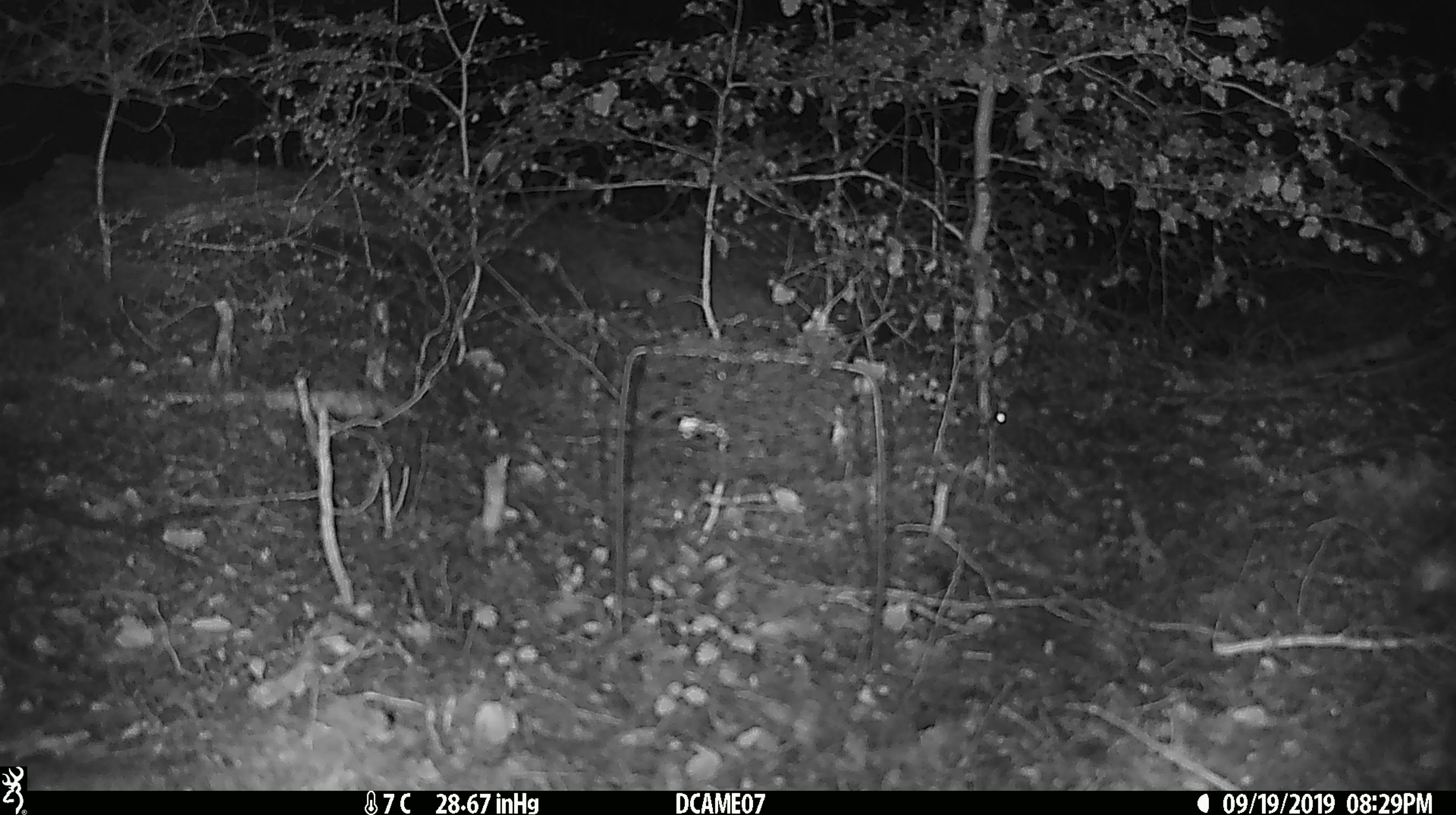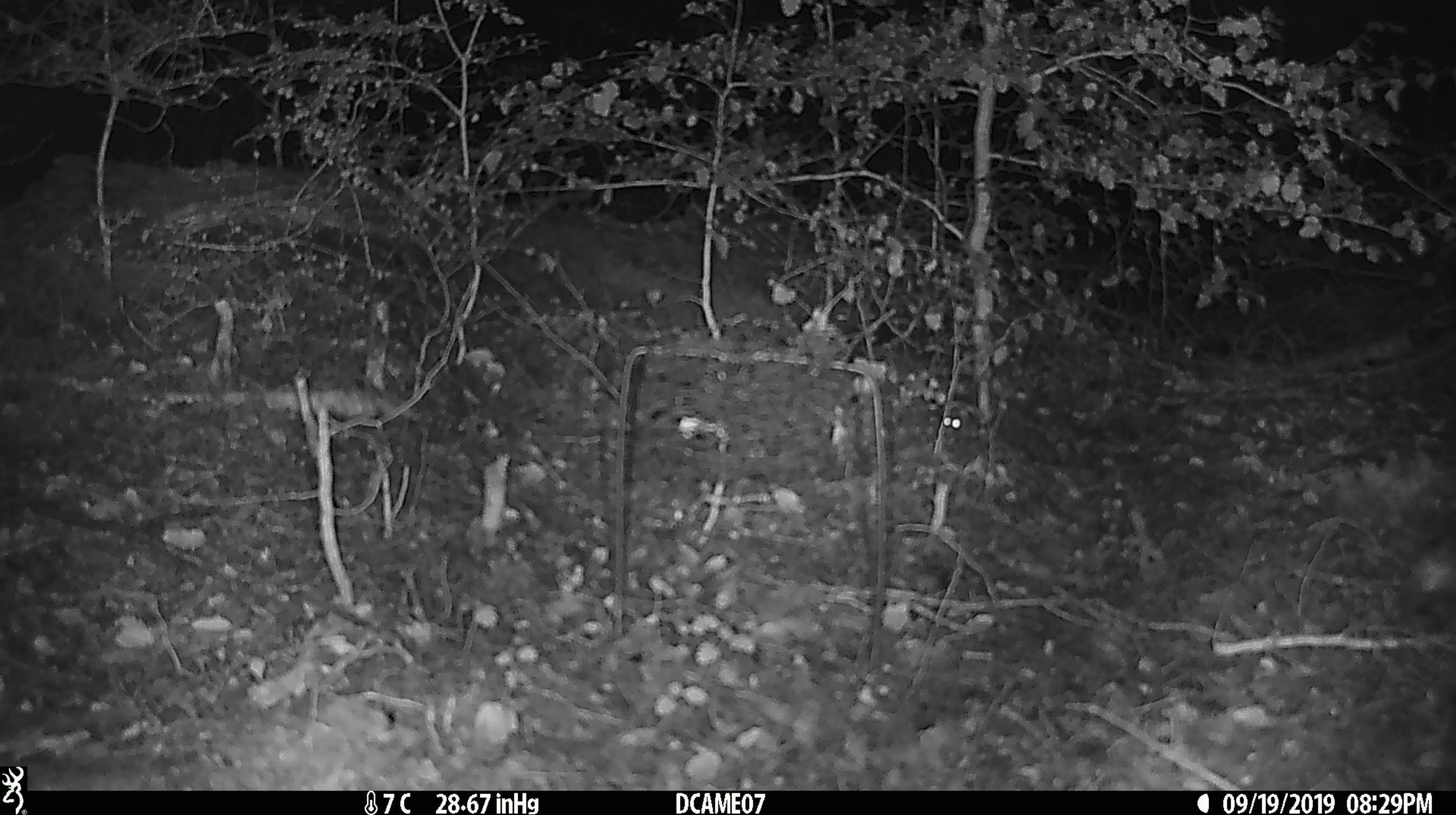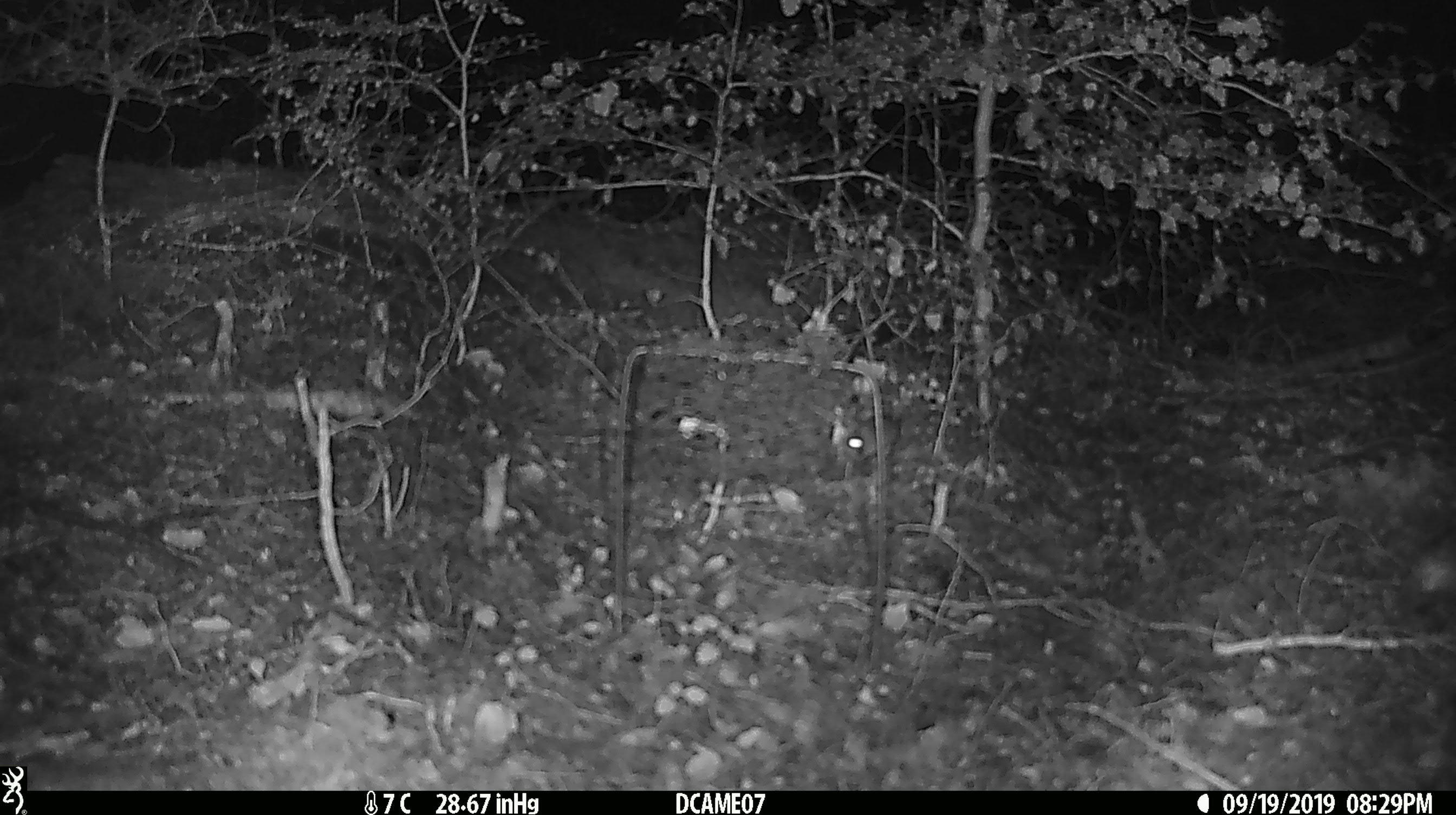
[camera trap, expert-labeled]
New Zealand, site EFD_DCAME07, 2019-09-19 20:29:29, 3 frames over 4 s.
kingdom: Animalia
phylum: Chordata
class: Mammalia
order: Rodentia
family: Muridae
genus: Mus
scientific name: Mus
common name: mouse